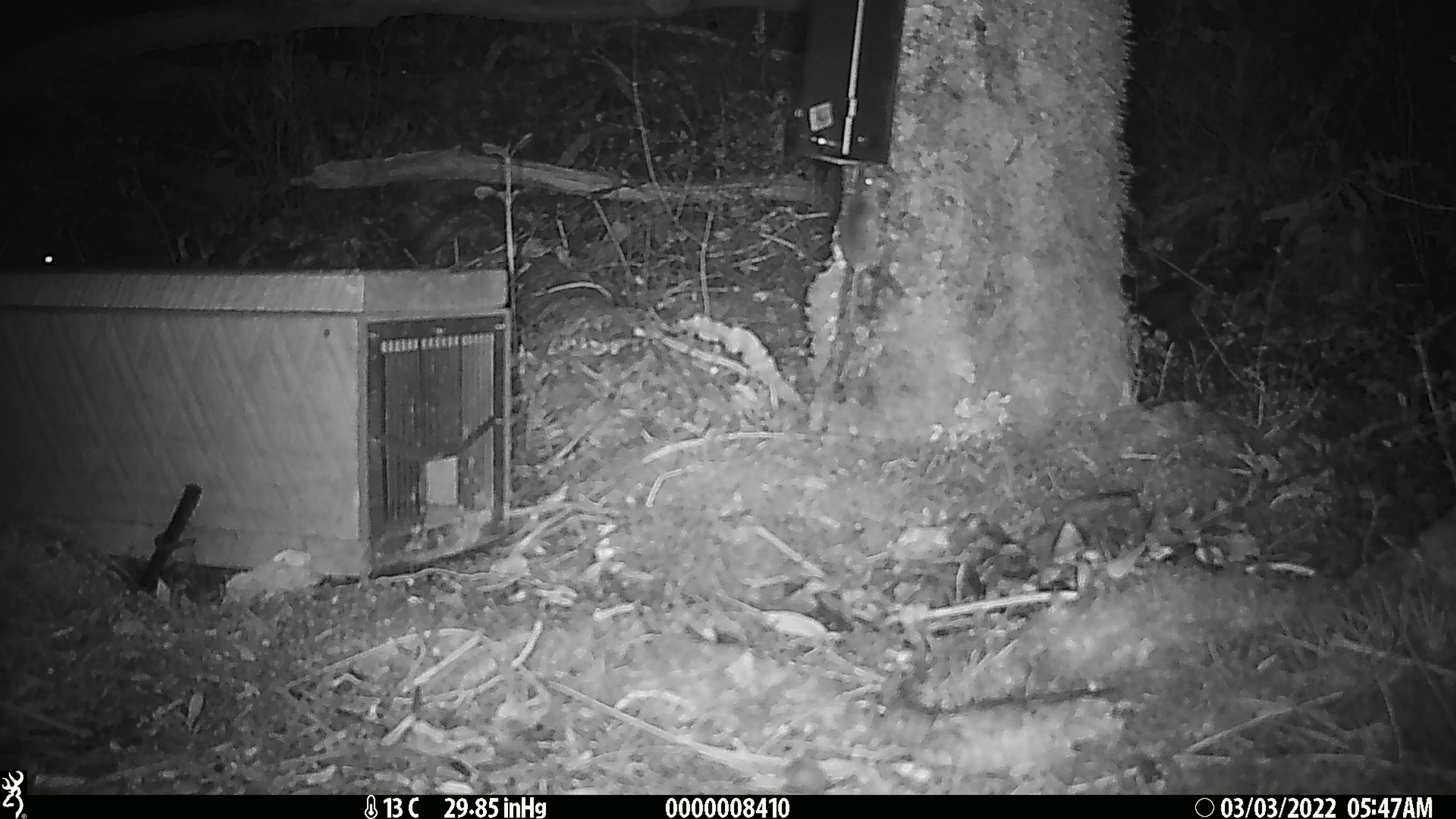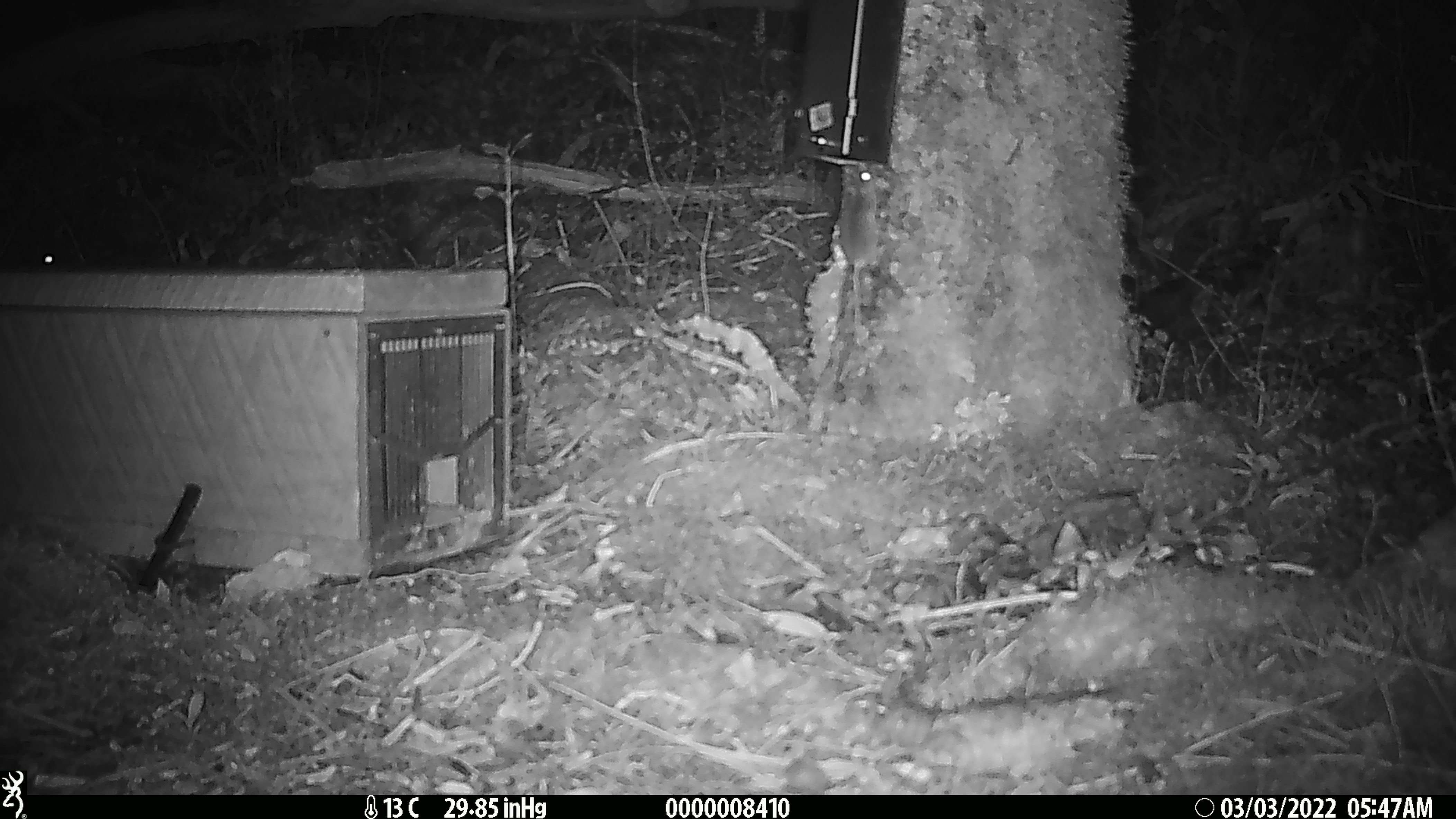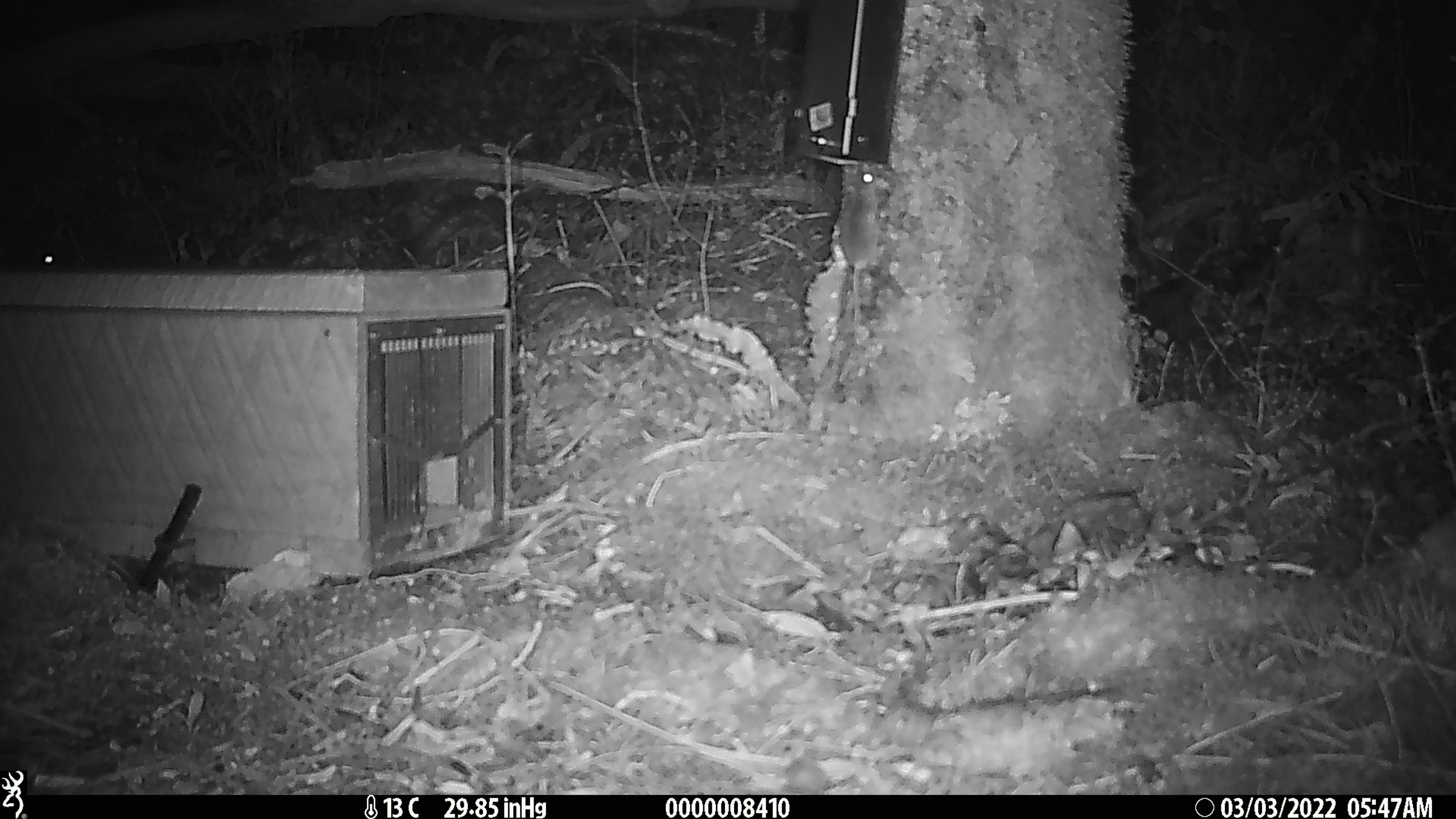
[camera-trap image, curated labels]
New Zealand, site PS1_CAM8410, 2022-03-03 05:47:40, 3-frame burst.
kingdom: Animalia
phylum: Chordata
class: Mammalia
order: Rodentia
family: Muridae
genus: Mus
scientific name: Mus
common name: mouse